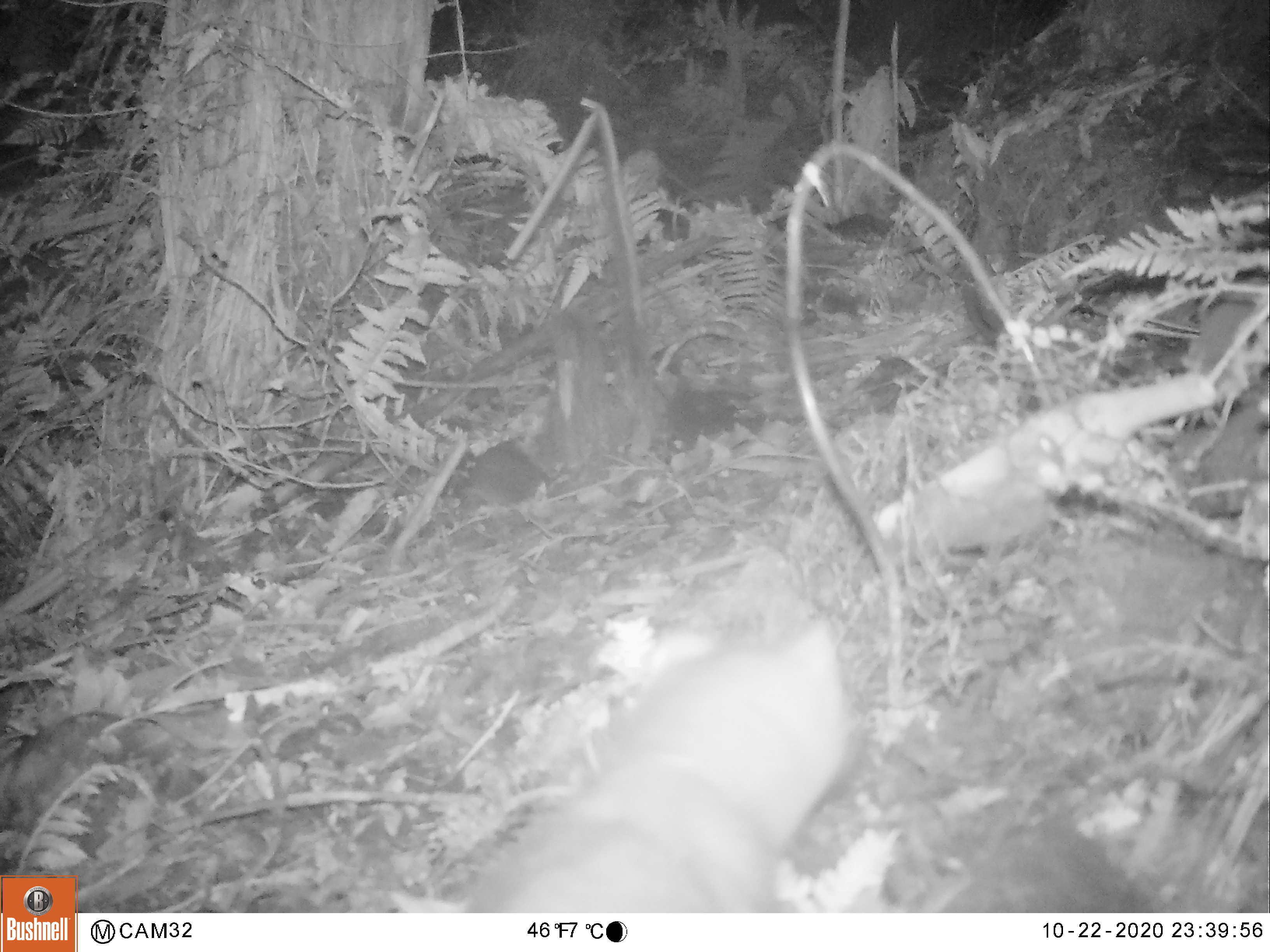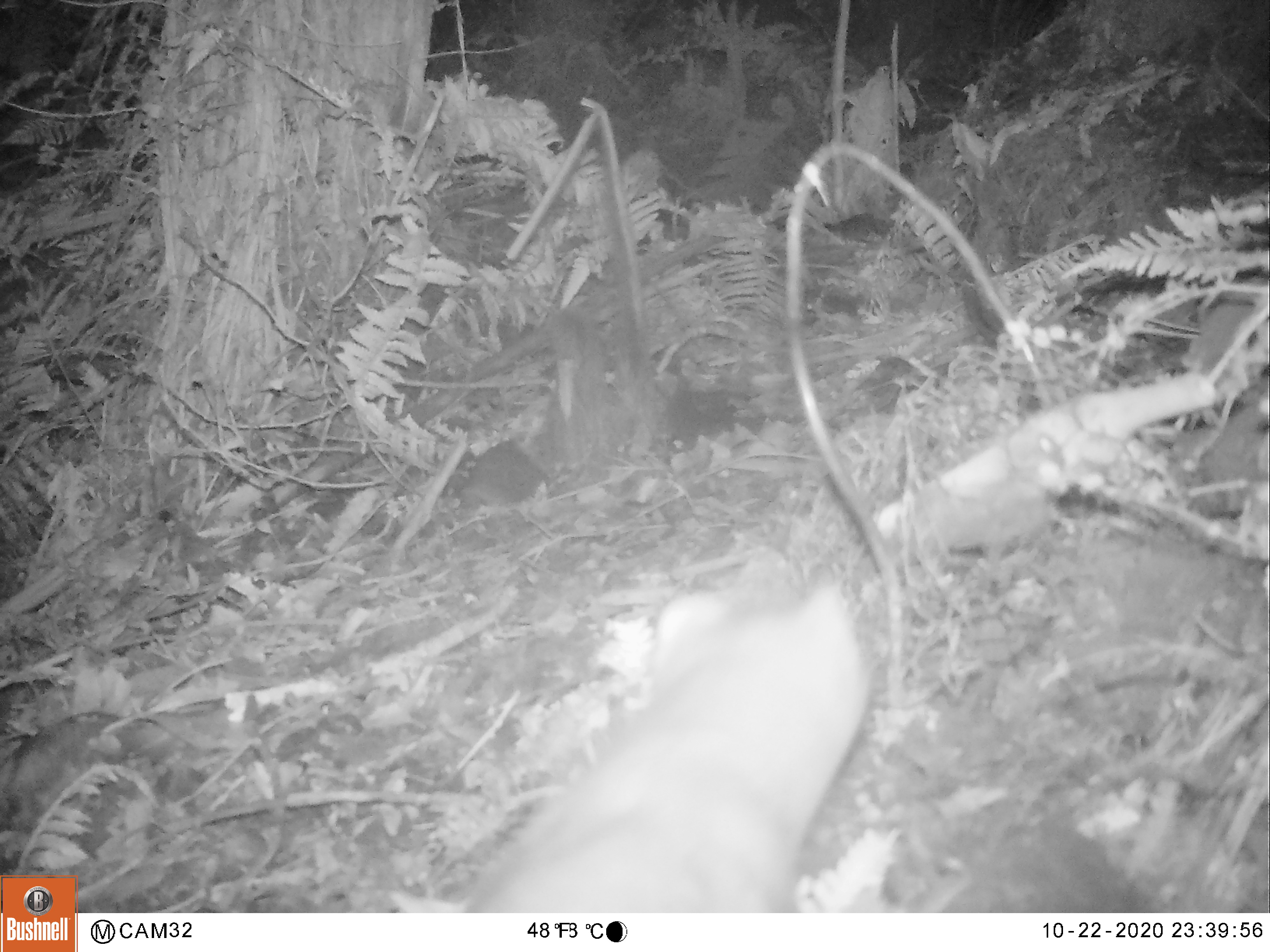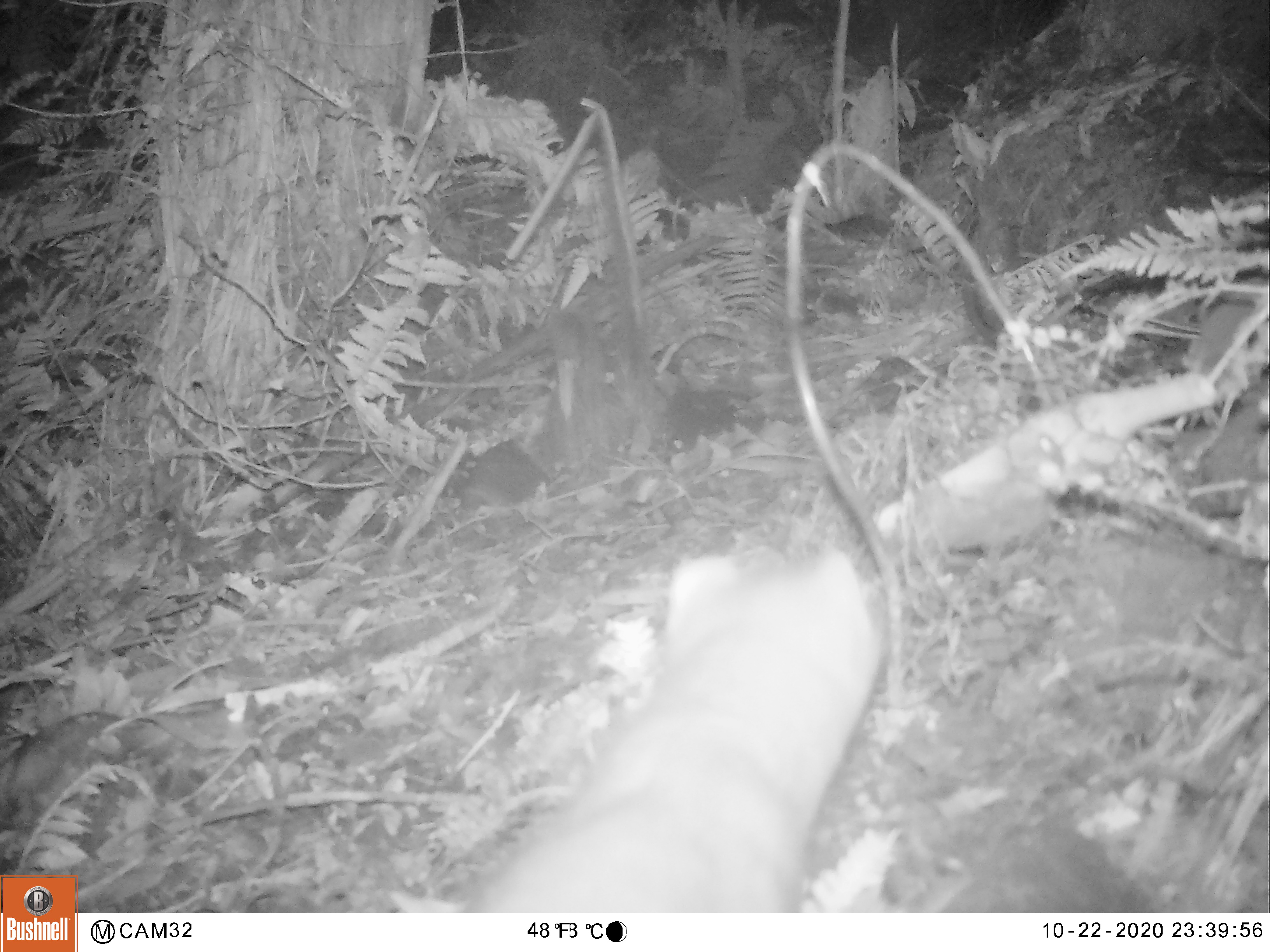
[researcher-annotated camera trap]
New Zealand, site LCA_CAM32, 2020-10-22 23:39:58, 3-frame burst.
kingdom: Animalia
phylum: Chordata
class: Mammalia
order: Carnivora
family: Mustelidae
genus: Mustela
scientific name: Mustela erminea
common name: stoat